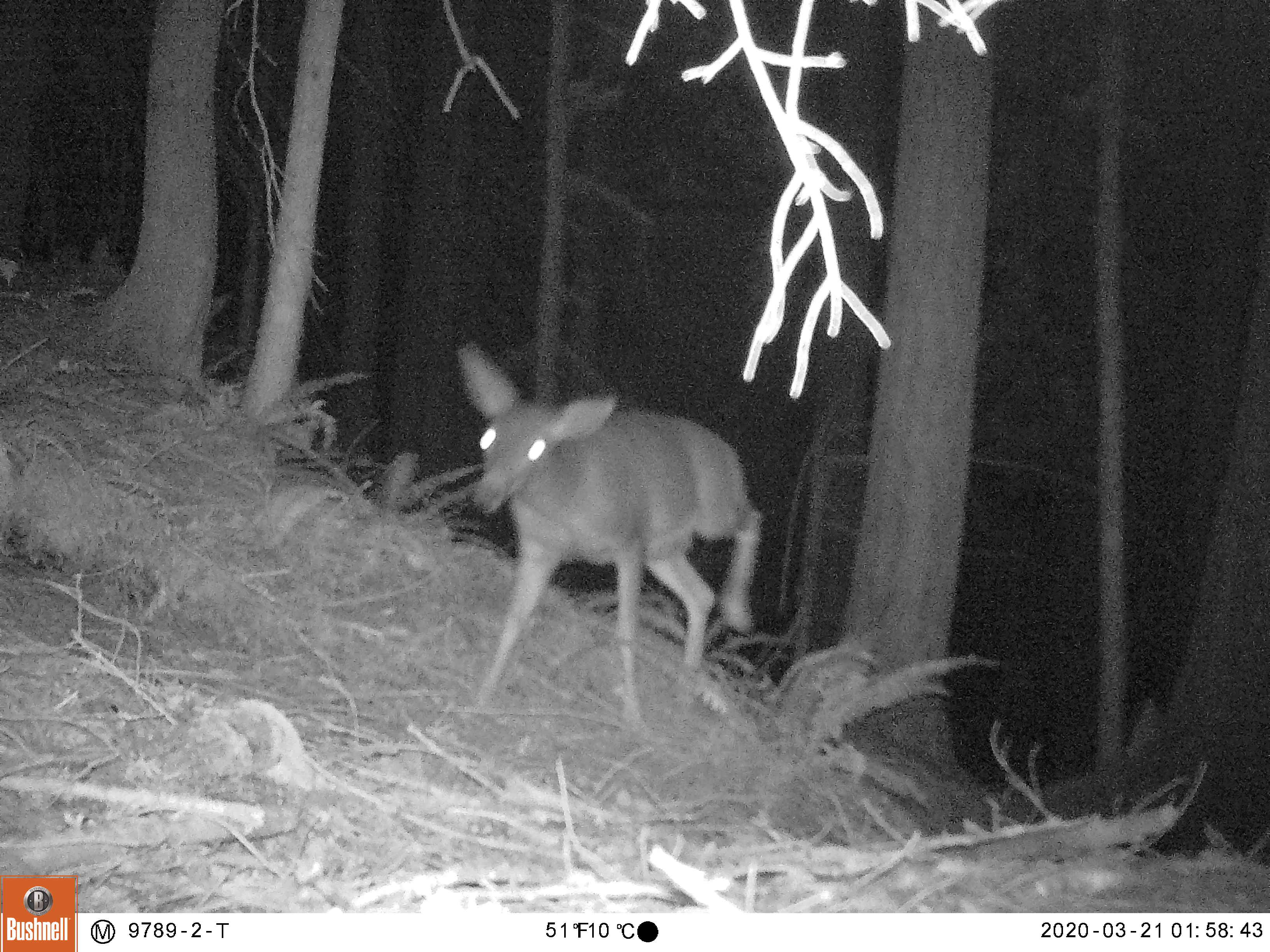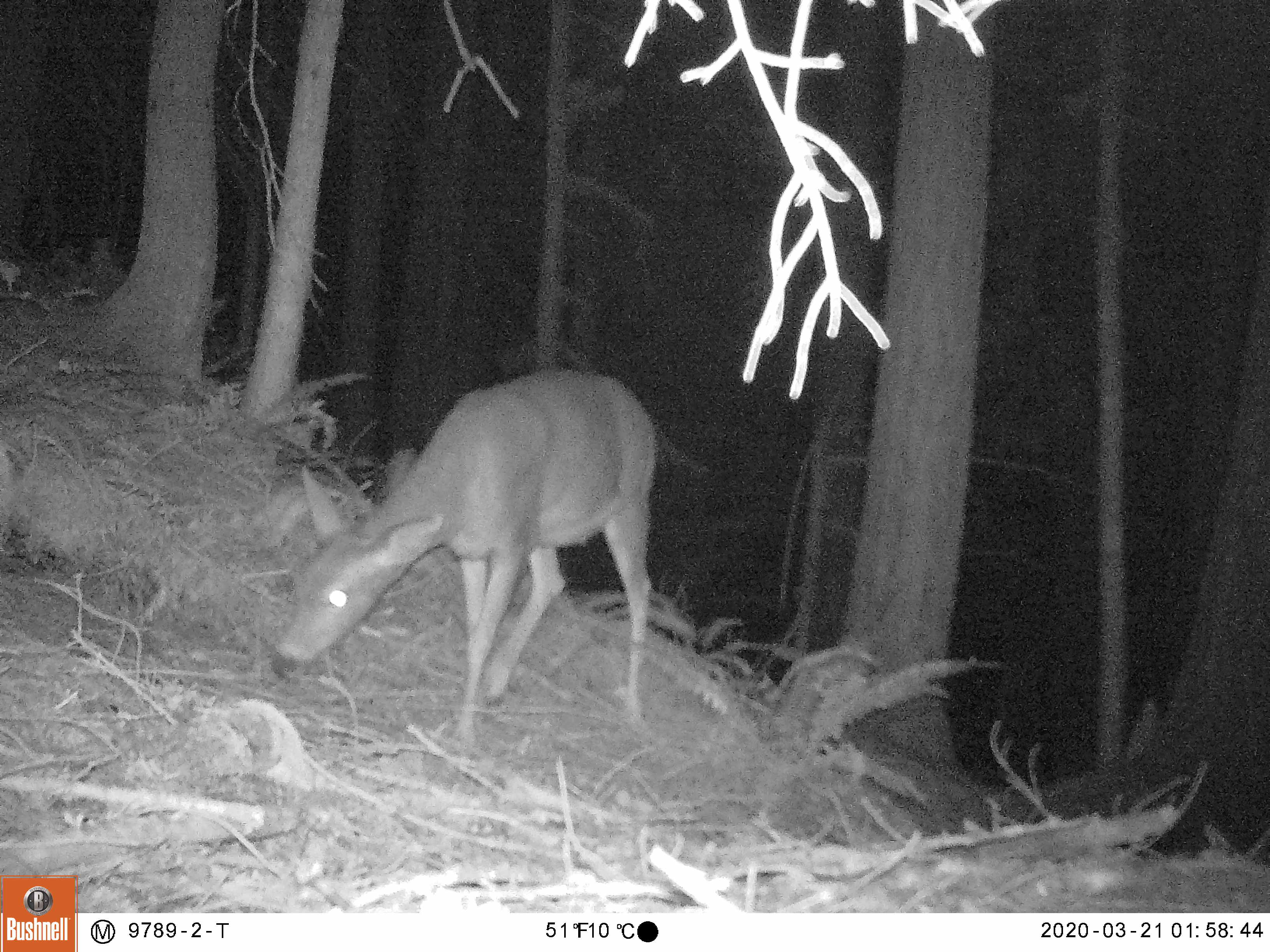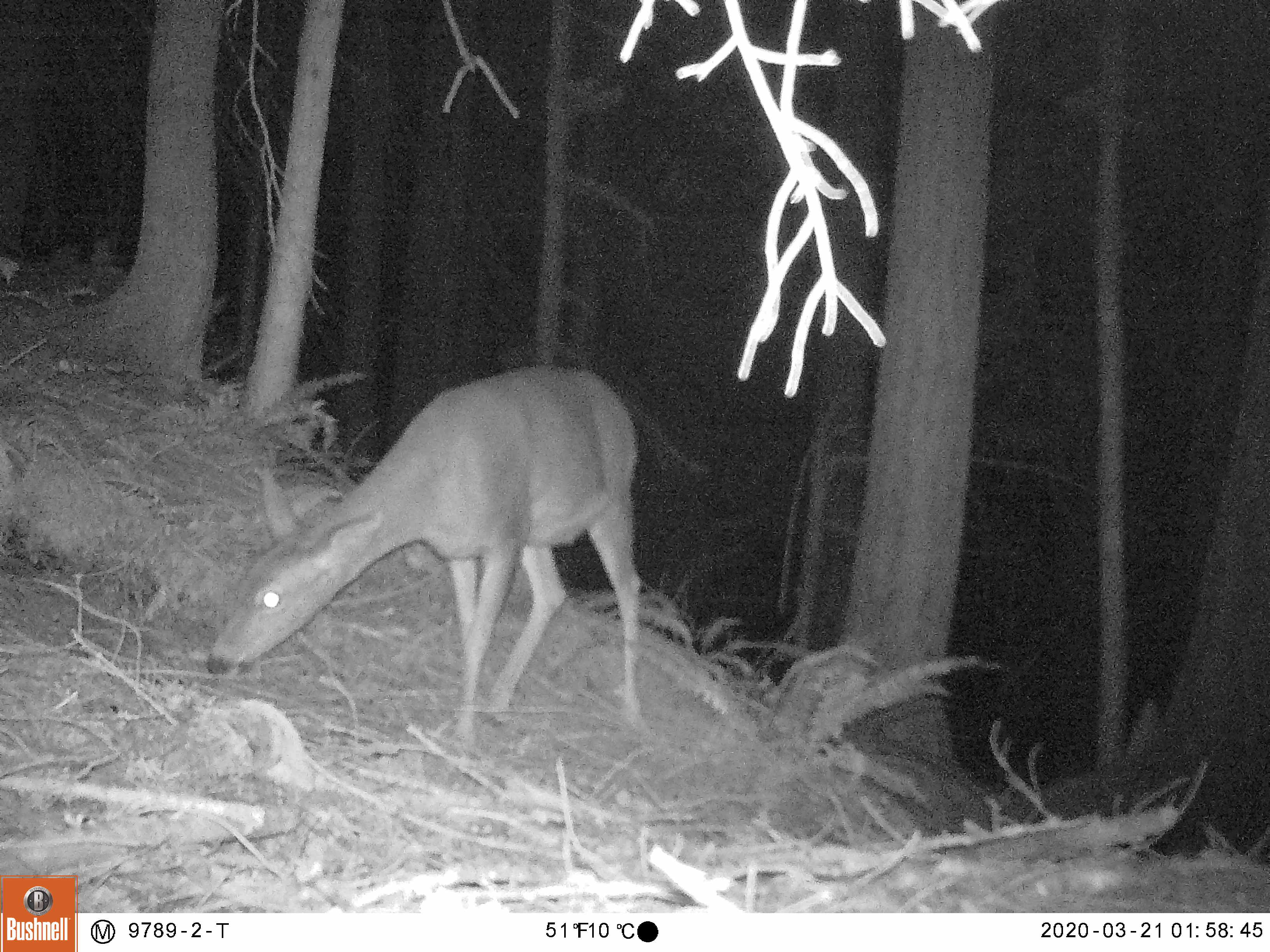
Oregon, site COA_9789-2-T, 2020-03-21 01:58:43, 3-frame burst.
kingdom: Animalia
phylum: Chordata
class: Mammalia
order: Artiodactyla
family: Cervidae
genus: Odocoileus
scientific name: Odocoileus hemionus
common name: black-tailed deer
Black-tailed deer (Odocoileus hemionus).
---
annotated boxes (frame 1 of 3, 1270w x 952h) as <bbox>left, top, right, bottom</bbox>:
black-tailed deer: <bbox>446, 333, 770, 732</bbox>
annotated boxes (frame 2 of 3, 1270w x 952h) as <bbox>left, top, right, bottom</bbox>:
black-tailed deer: <bbox>258, 344, 666, 748</bbox>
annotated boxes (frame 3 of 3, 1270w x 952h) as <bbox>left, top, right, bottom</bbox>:
black-tailed deer: <bbox>197, 351, 655, 754</bbox>